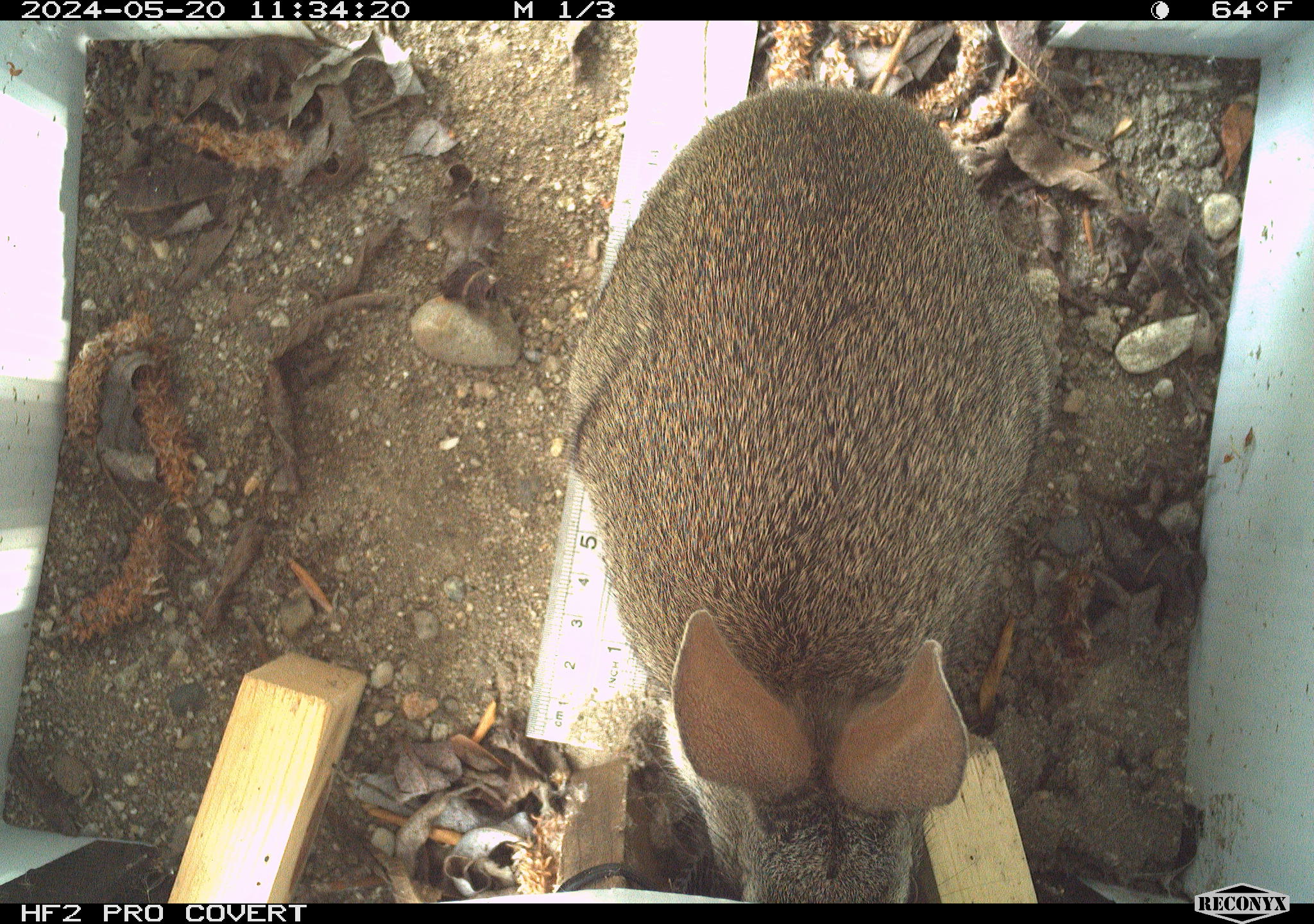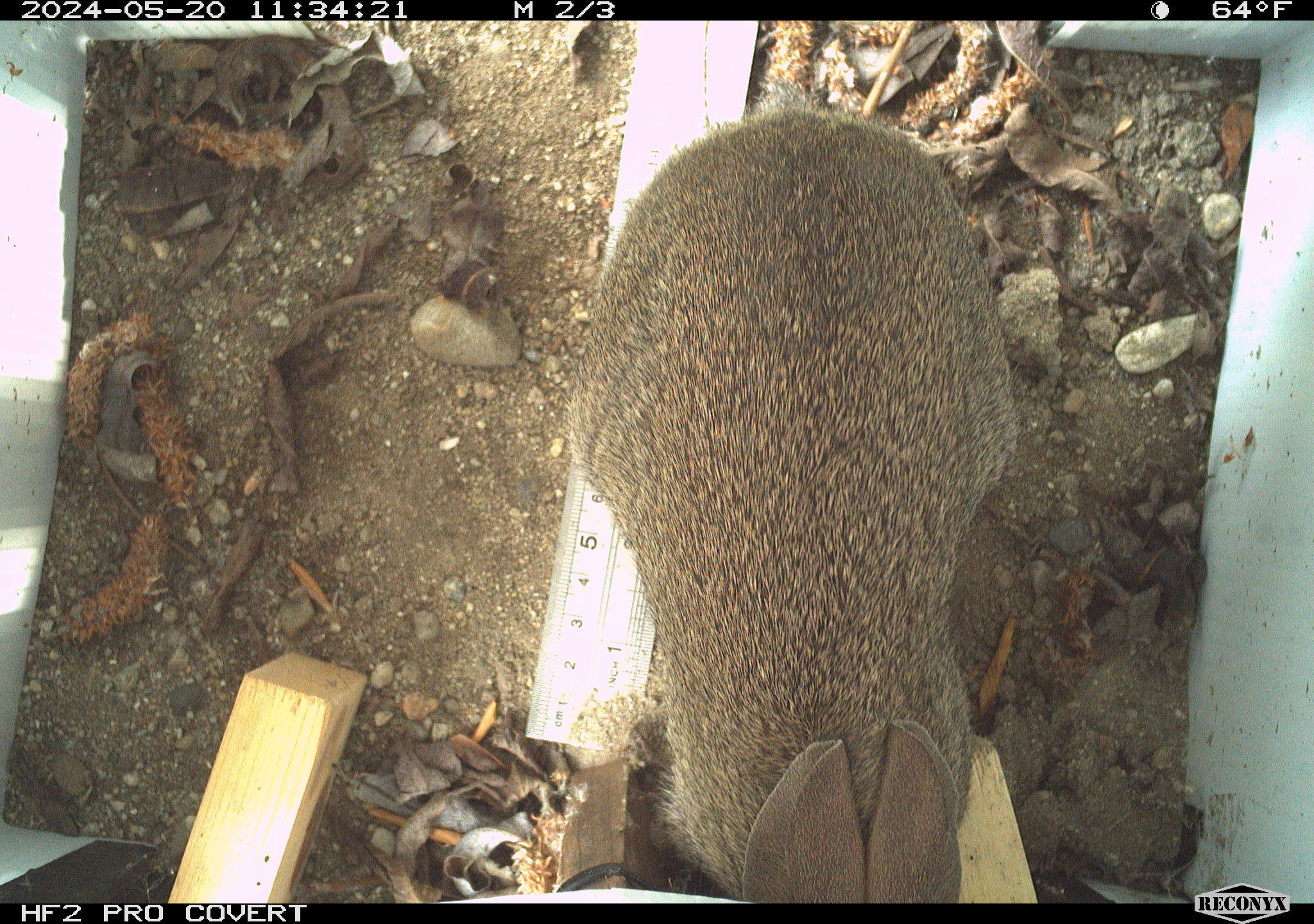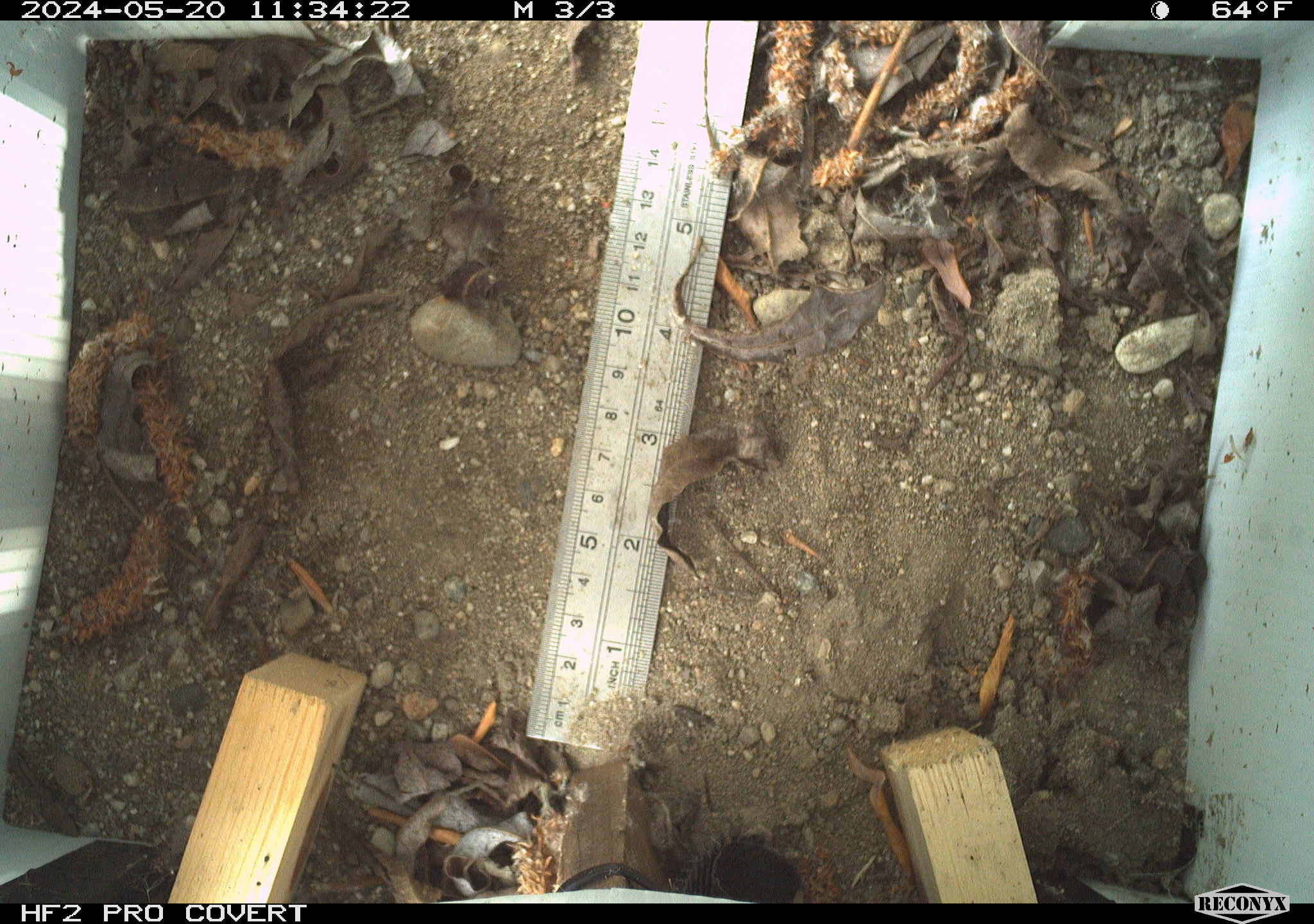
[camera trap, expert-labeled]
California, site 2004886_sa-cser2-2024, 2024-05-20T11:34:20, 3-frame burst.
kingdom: Animalia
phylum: Chordata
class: Mammalia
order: Lagomorpha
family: Leporidae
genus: Sylvilagus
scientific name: Sylvilagus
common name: cottontail rabbits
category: sylvilagus species